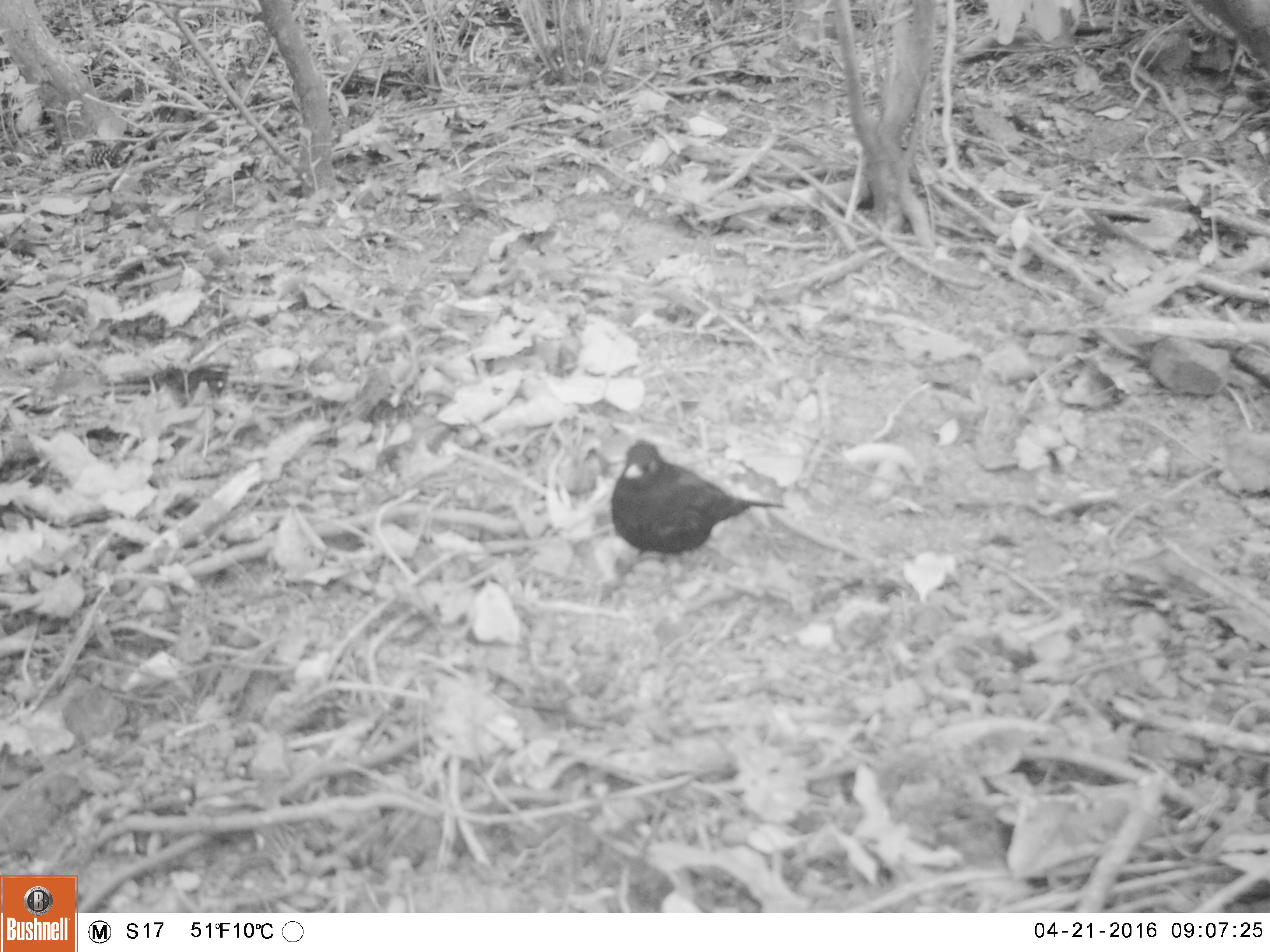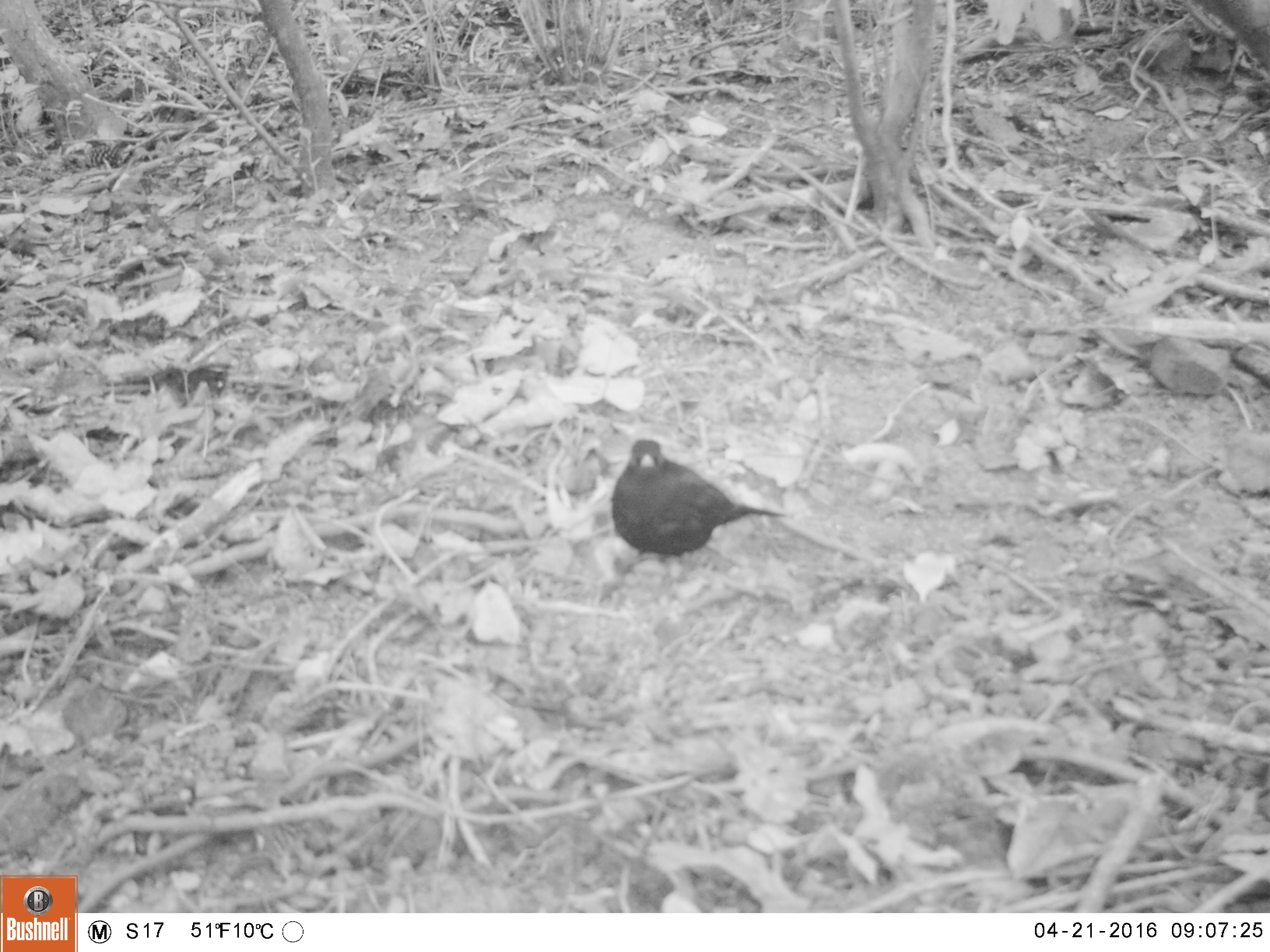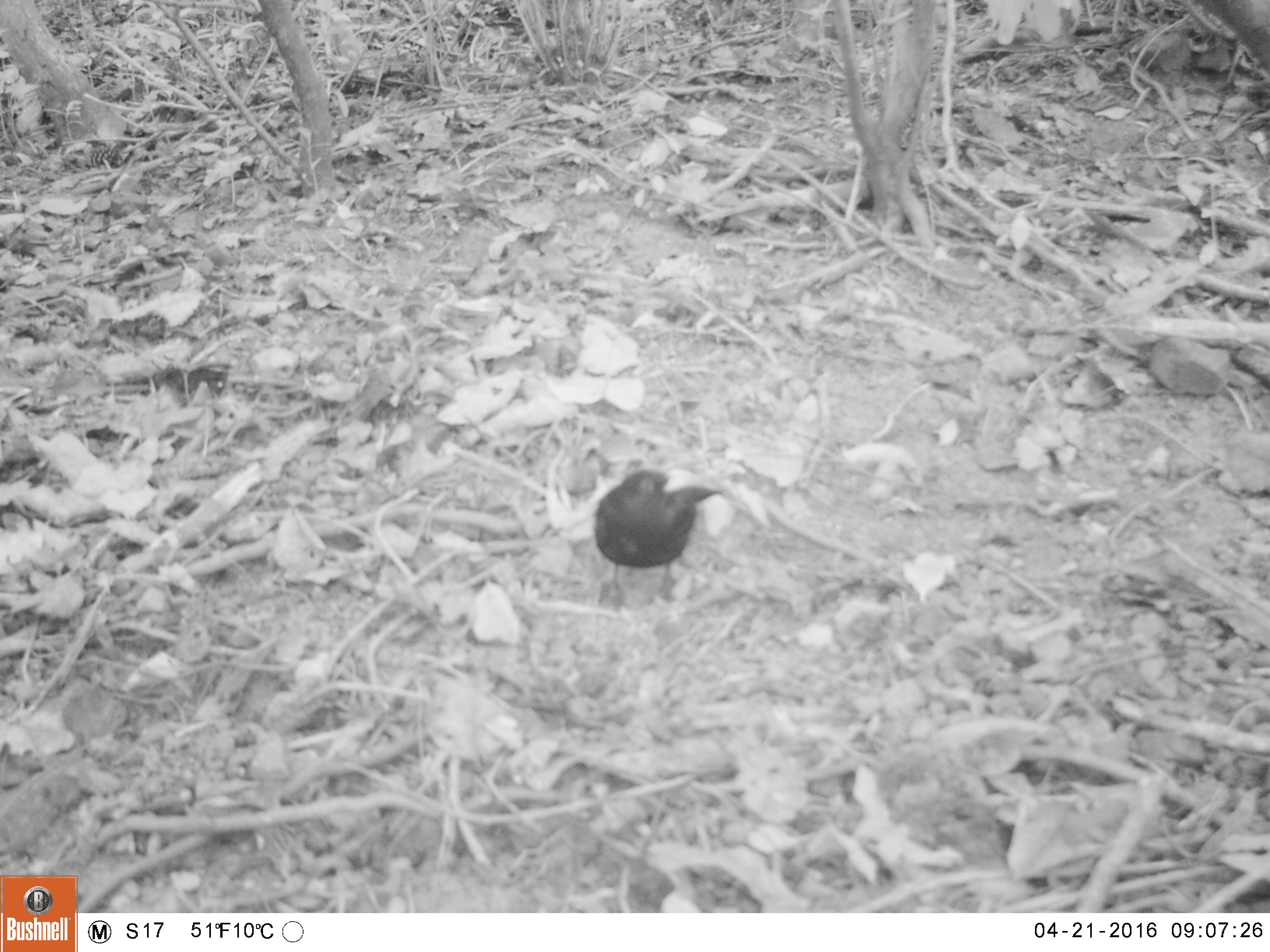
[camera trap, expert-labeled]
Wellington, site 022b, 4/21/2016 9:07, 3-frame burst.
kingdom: Animalia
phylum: Chordata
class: Aves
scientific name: Aves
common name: bird